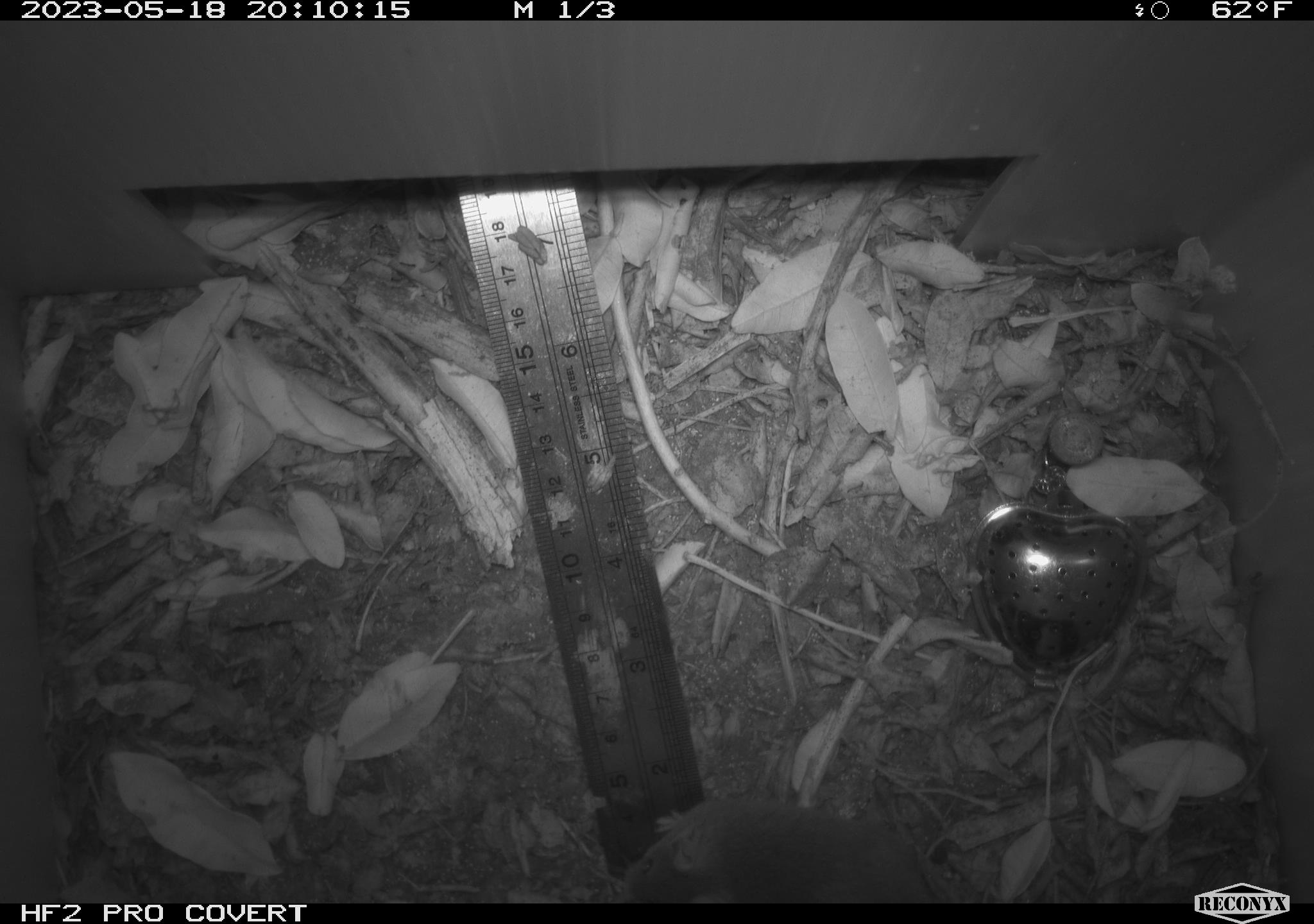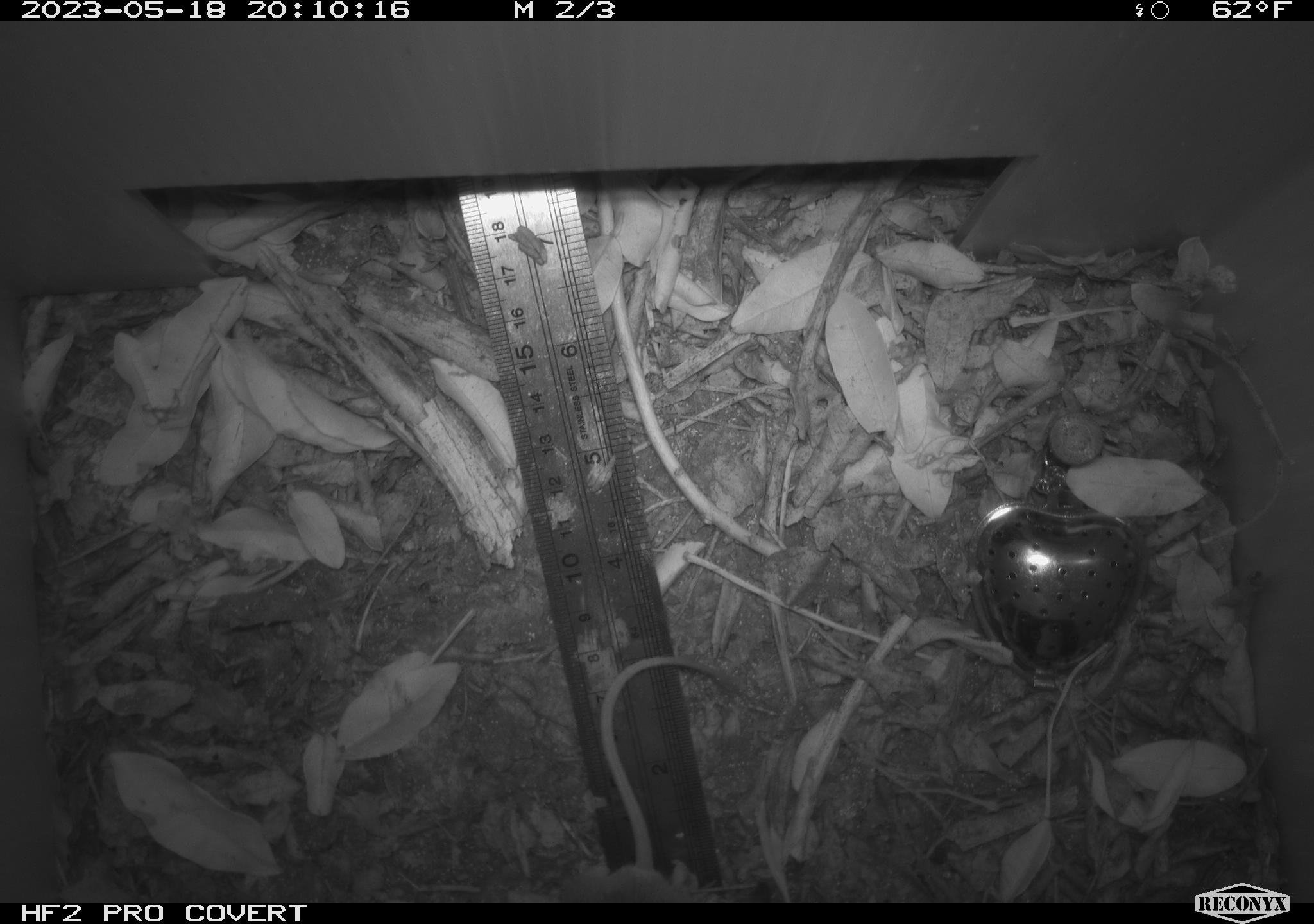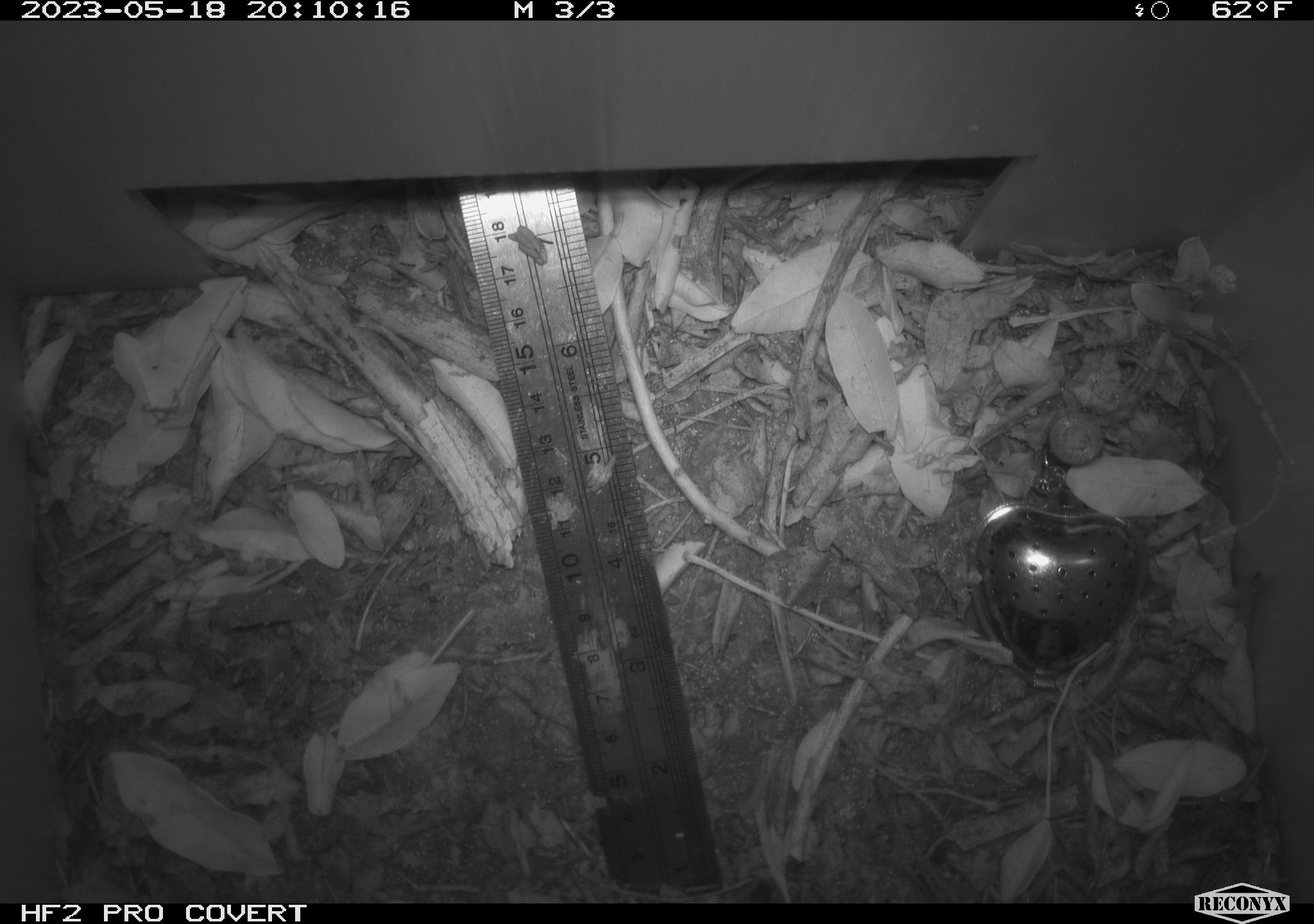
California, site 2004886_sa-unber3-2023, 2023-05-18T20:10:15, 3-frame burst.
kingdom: Animalia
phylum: Chordata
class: Mammalia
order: Rodentia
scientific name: Rodentia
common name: mouse species